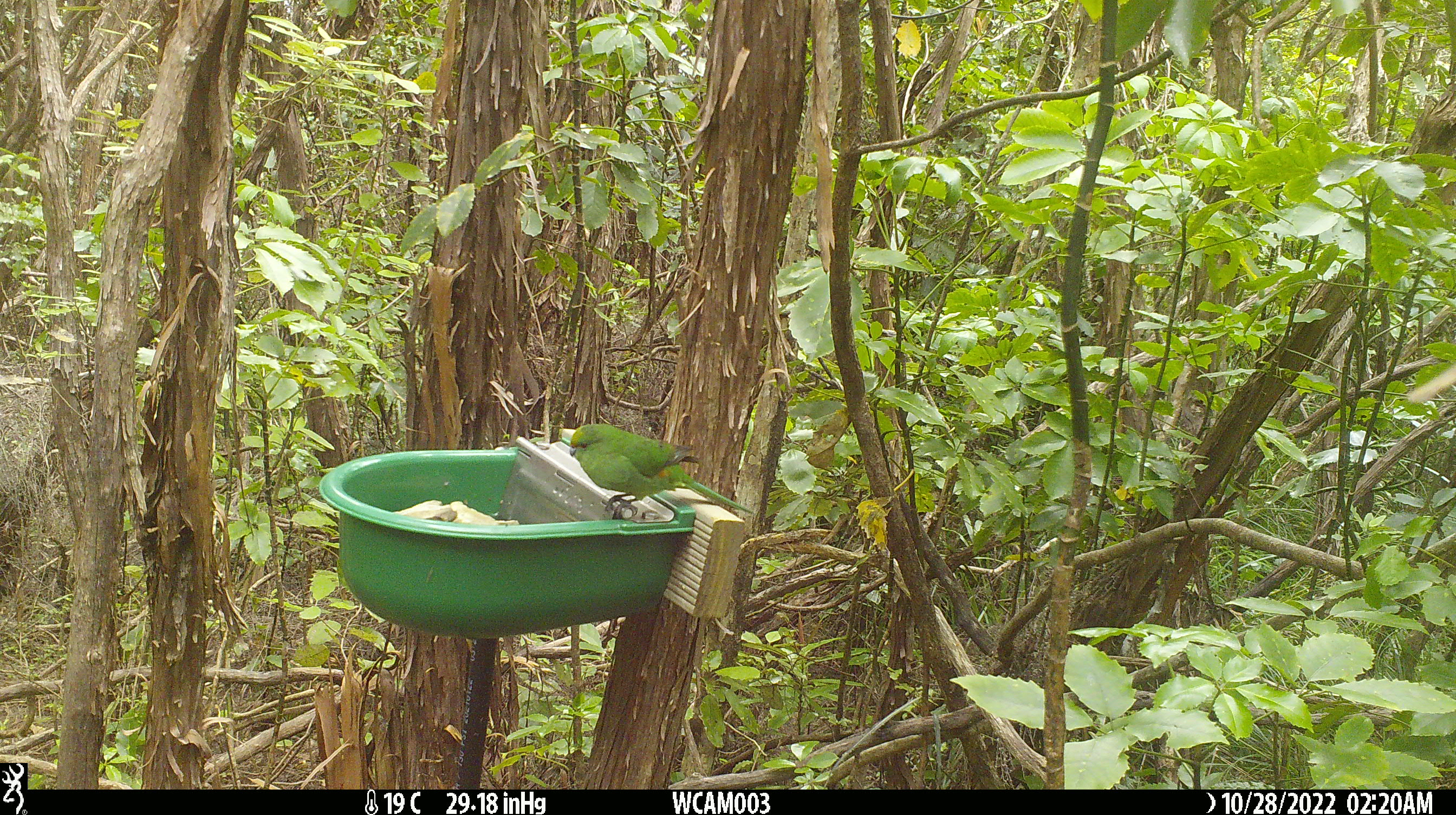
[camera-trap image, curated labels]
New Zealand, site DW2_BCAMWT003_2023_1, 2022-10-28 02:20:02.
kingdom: Animalia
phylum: Chordata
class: Aves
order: Psittaciformes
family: Psittaculidae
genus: Cyanoramphus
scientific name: Cyanoramphus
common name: parakeet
Parakeet (Cyanoramphus).